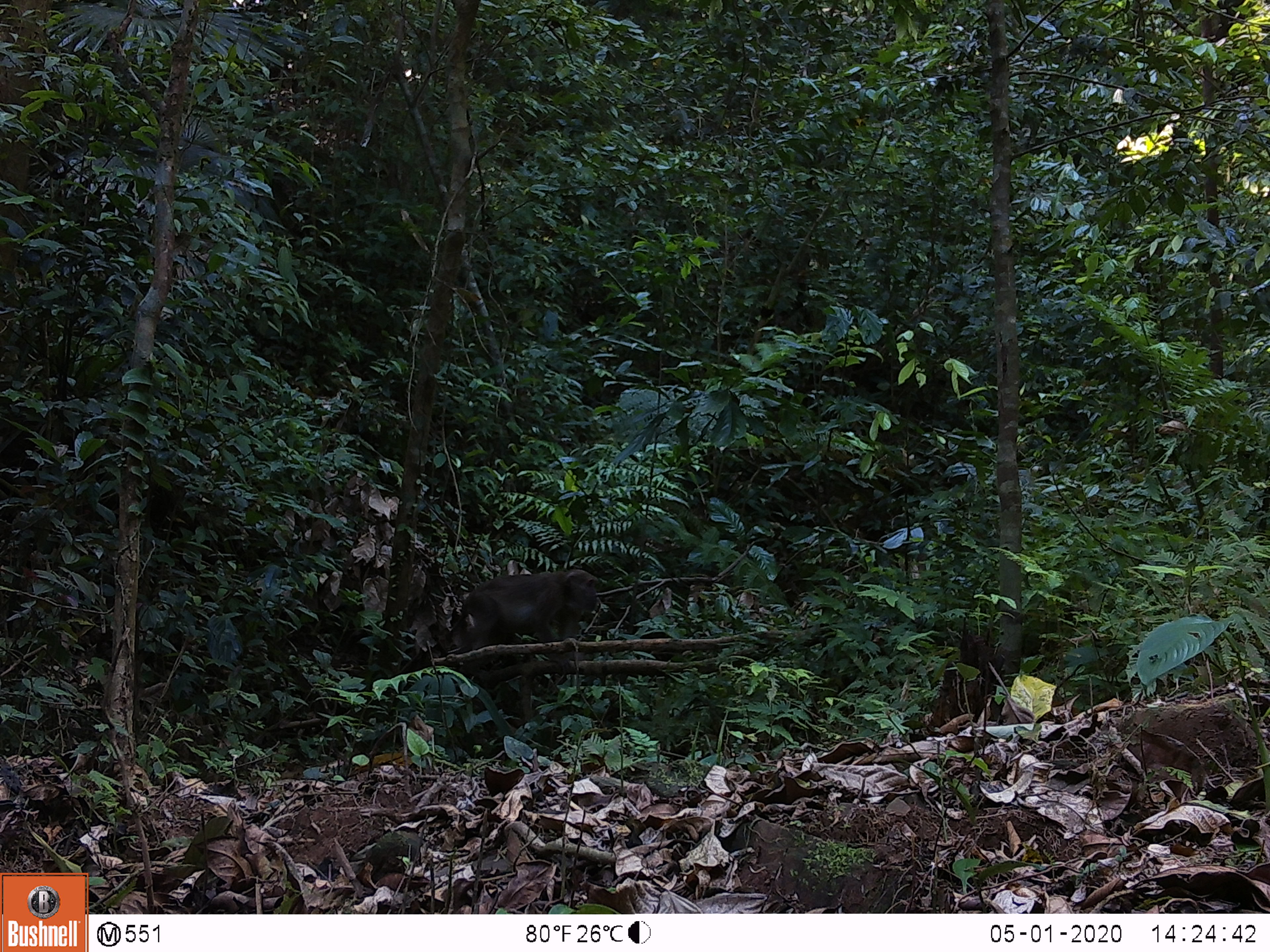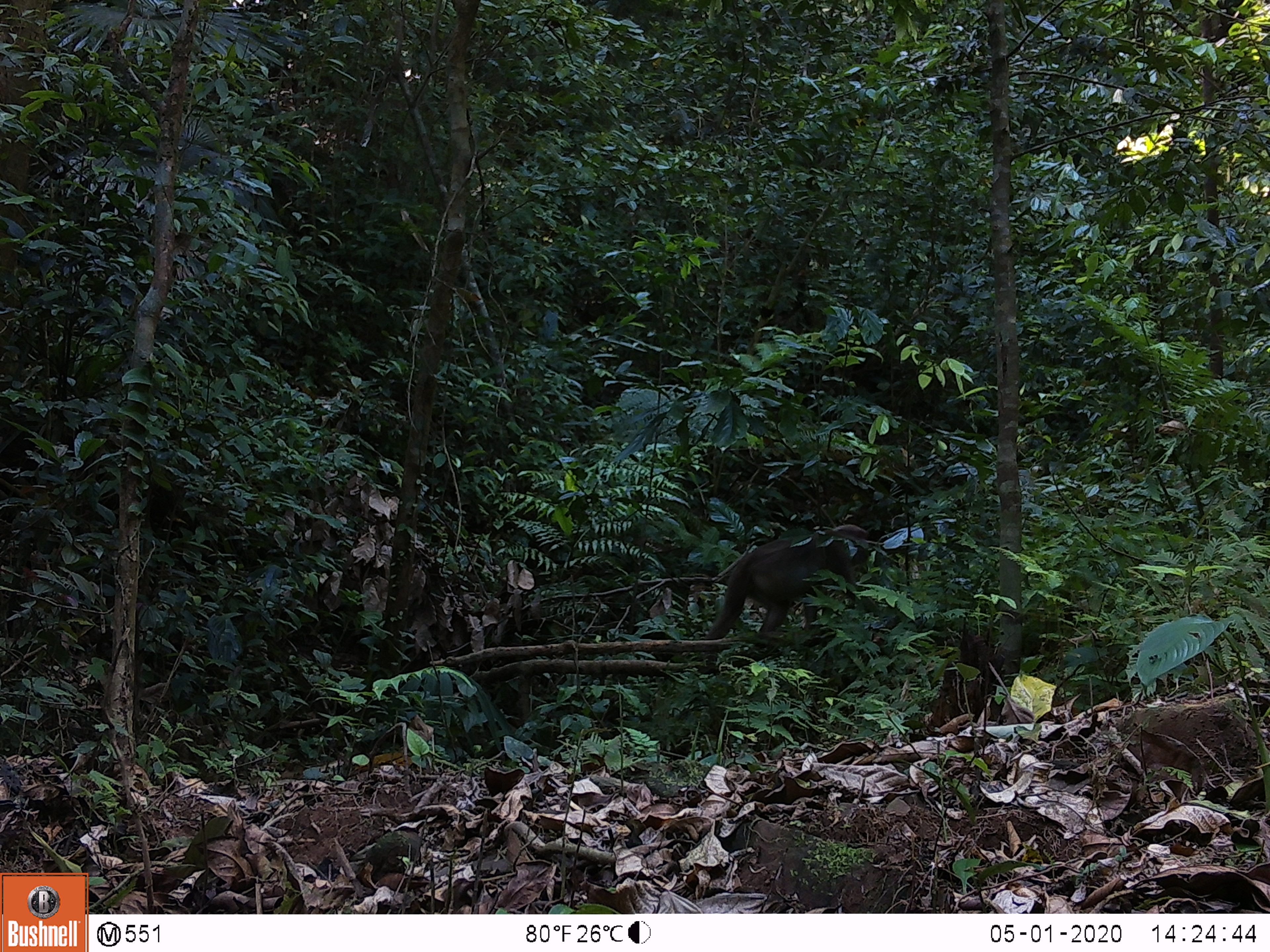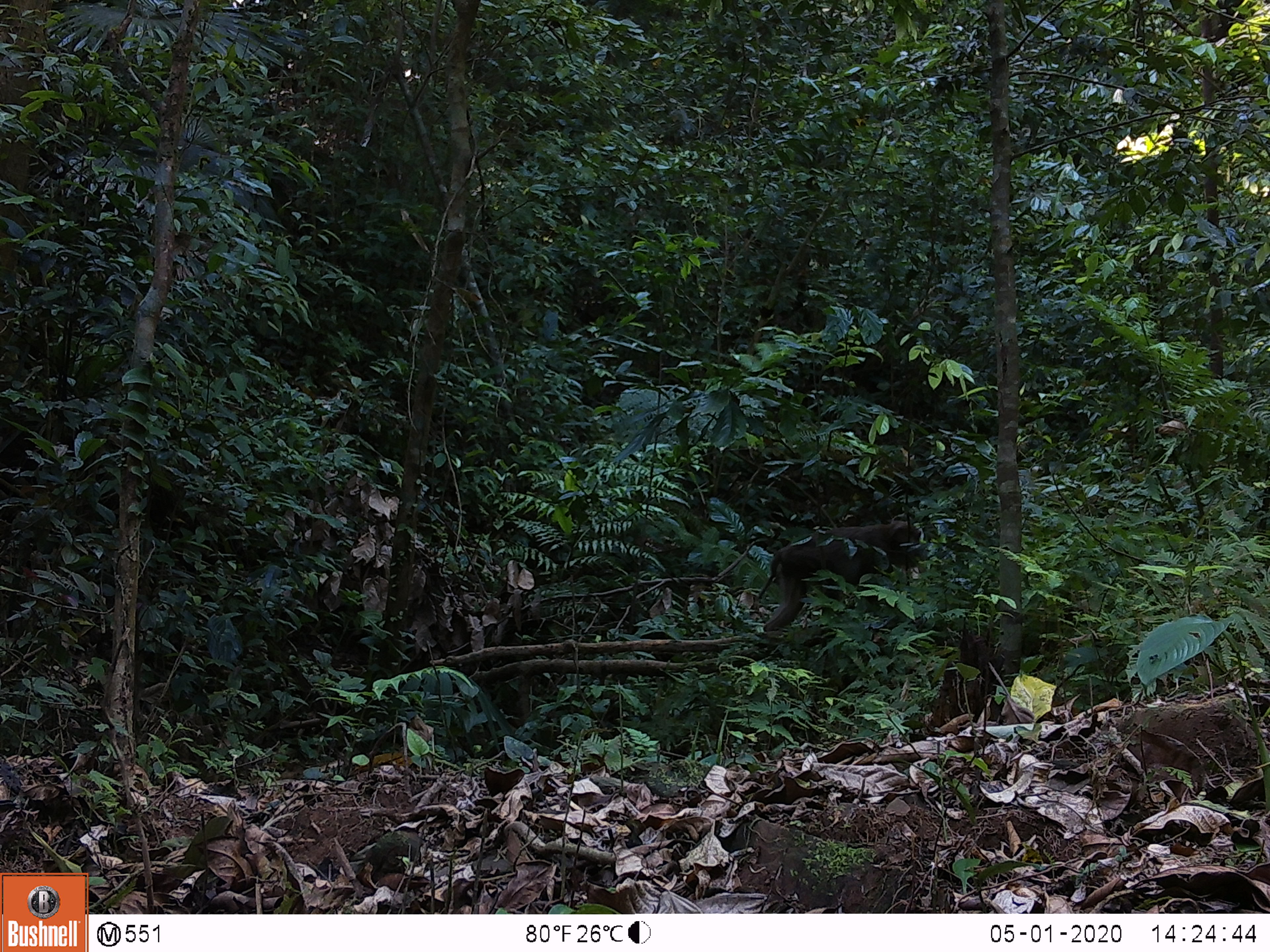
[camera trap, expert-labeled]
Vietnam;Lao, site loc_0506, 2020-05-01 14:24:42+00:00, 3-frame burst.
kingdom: Animalia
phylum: Chordata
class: Mammalia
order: Primates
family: Cercopithecidae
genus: Macaca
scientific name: Macaca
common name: macaques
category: assam or rhesus macaque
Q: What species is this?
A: Assam or rhesus macaque (macaques) (Macaca).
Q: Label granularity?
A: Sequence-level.